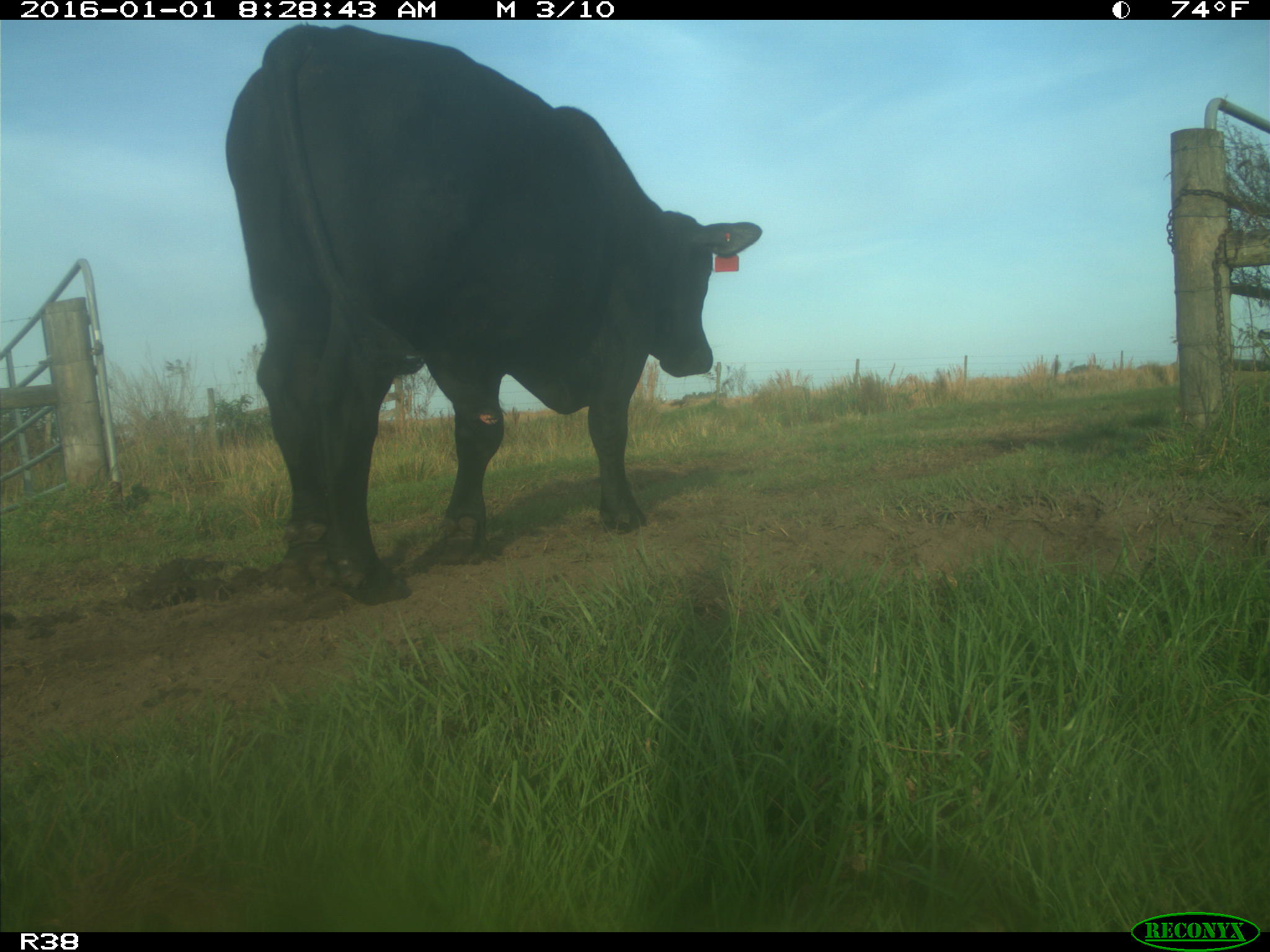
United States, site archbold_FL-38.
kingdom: Animalia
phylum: Chordata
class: Mammalia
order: Artiodactyla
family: Bovidae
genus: Bos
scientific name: Bos taurus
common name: domestic cow